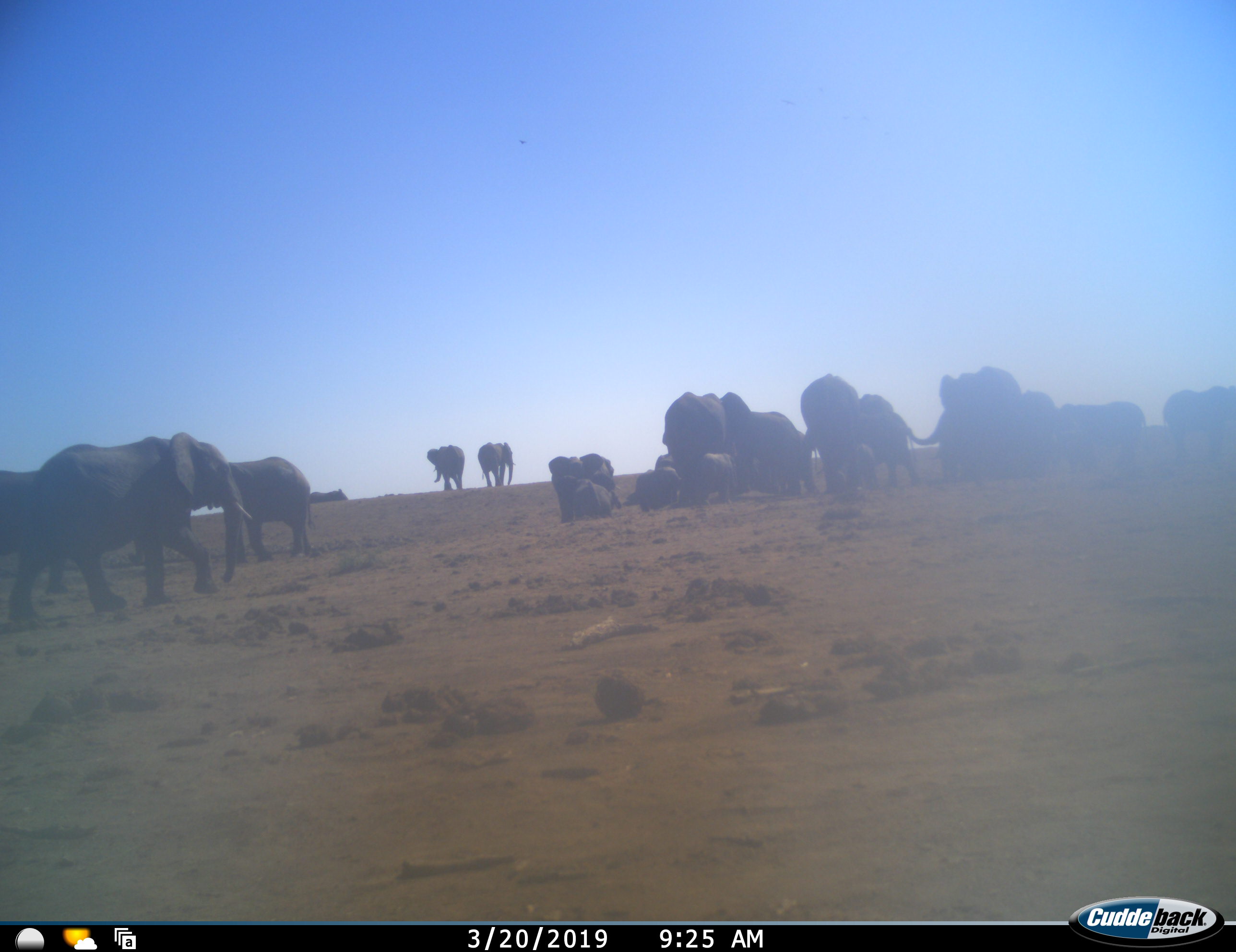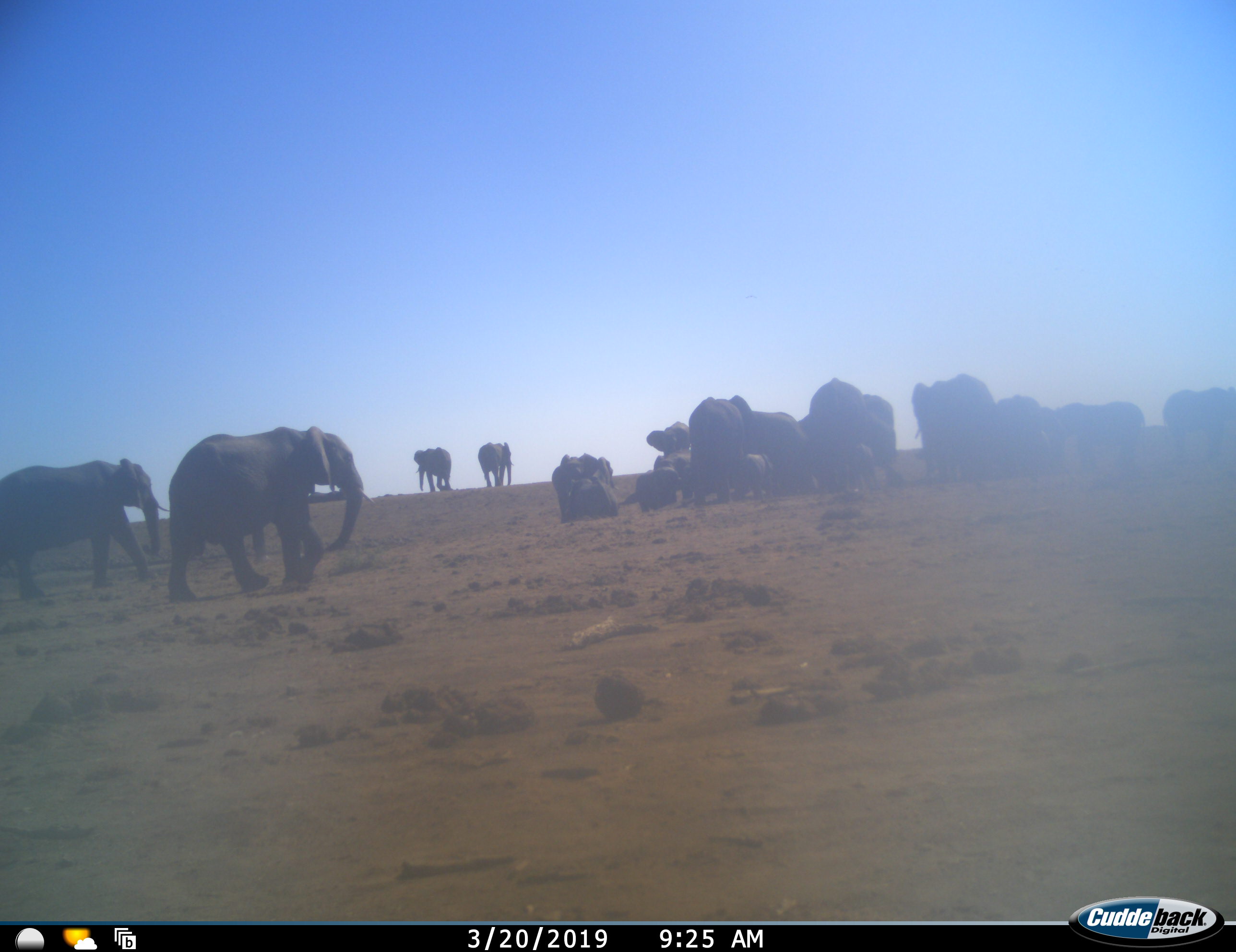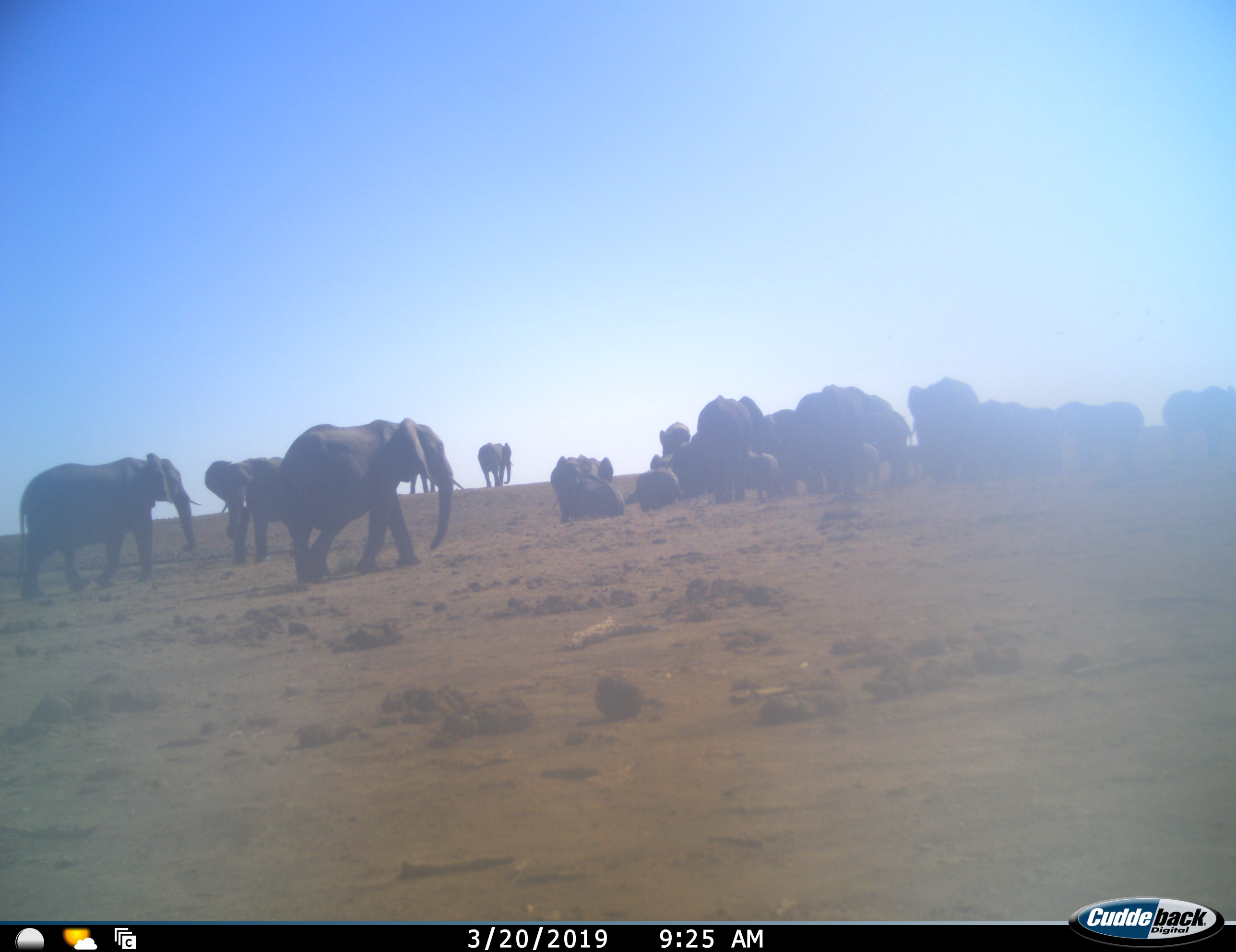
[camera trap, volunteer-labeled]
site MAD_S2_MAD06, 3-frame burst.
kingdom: Animalia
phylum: Chordata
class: Mammalia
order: Proboscidea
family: Elephantidae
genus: Loxodonta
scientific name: Loxodonta africana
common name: african bush elephant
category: elephant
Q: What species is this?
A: Elephant (african bush elephant) (Loxodonta africana).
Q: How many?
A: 11-50.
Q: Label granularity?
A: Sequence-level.